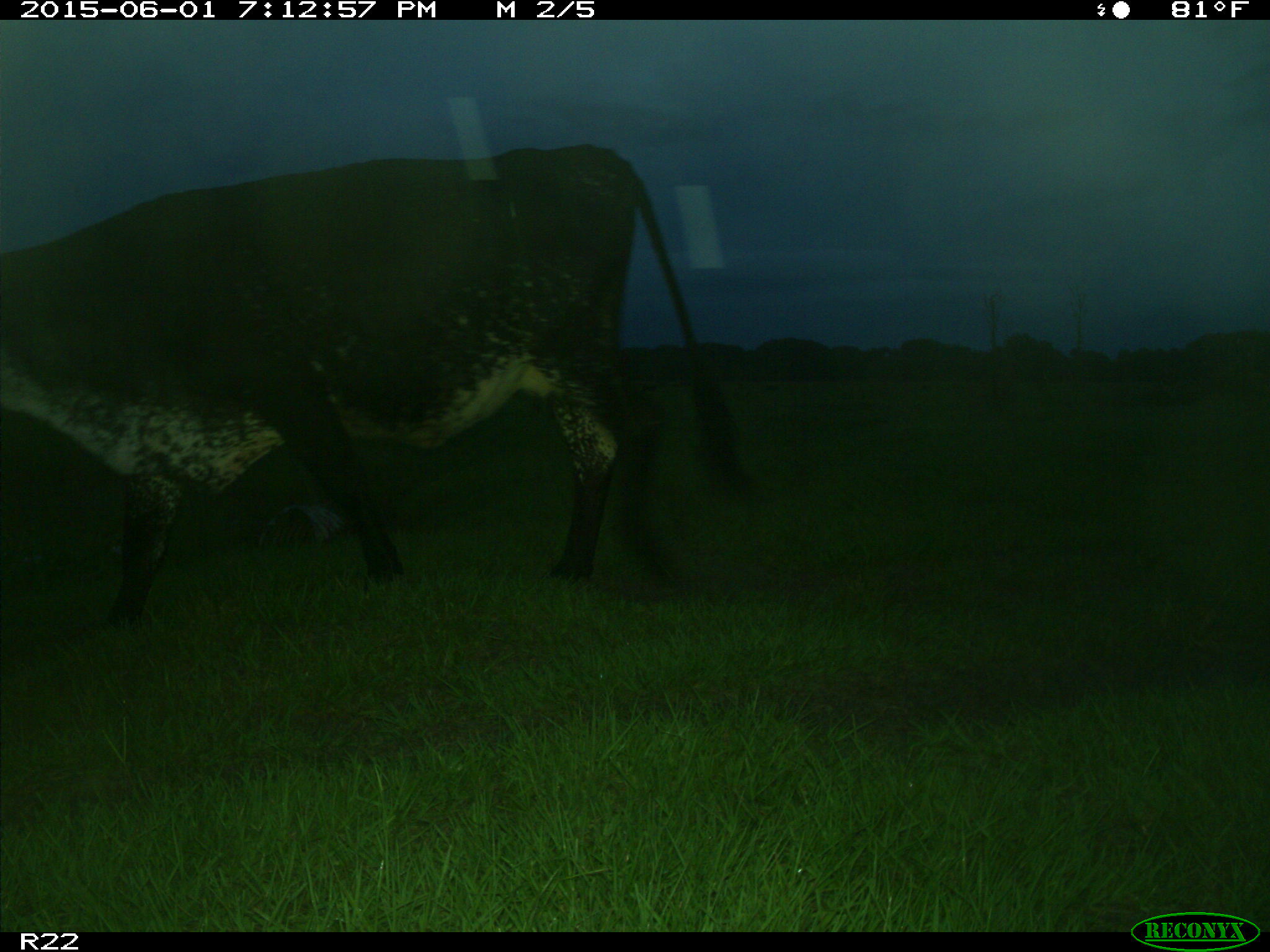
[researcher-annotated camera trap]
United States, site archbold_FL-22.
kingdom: Animalia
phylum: Chordata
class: Mammalia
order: Artiodactyla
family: Bovidae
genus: Bos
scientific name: Bos taurus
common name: domestic cow